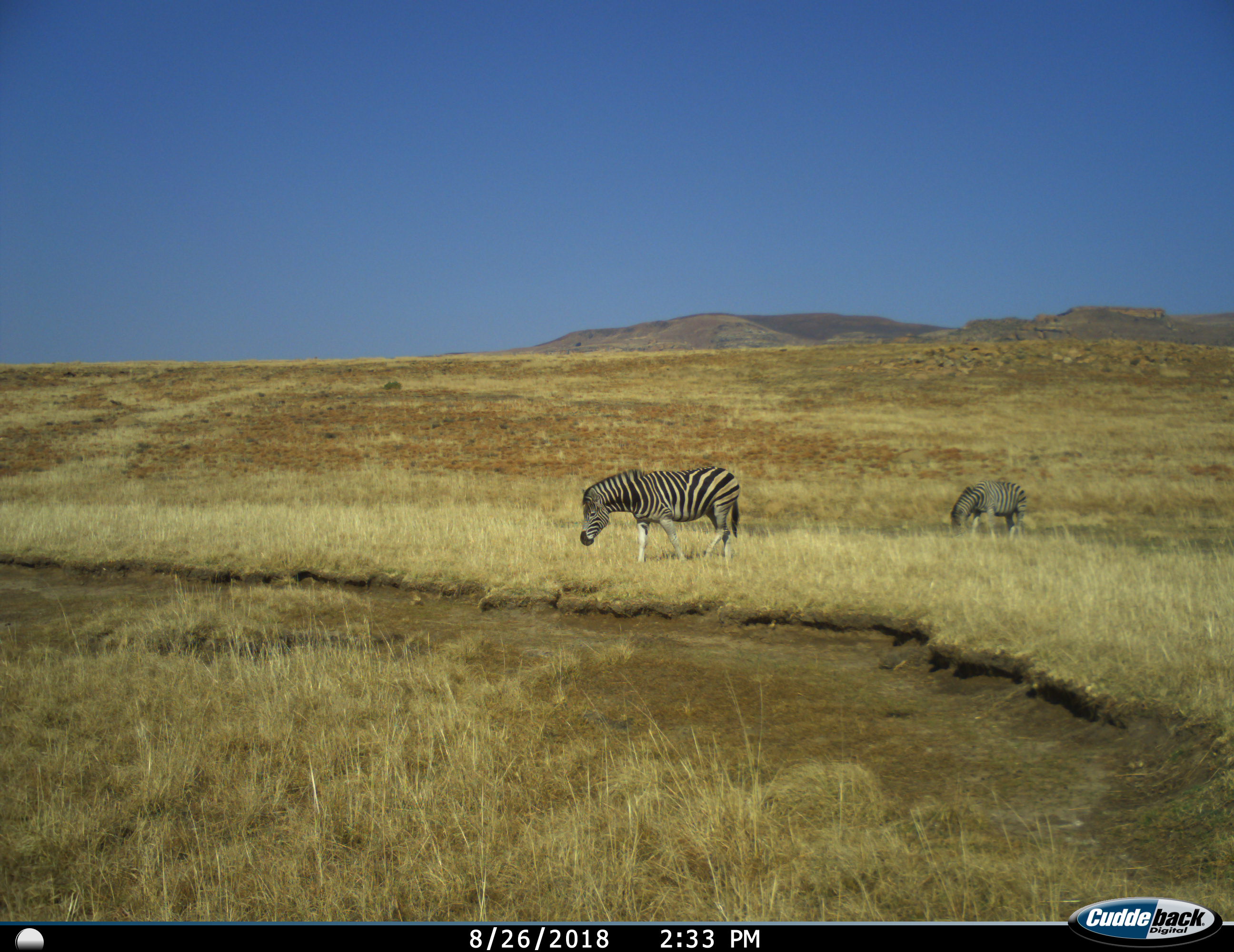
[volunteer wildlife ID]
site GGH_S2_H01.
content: unidentified animal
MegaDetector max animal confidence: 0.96